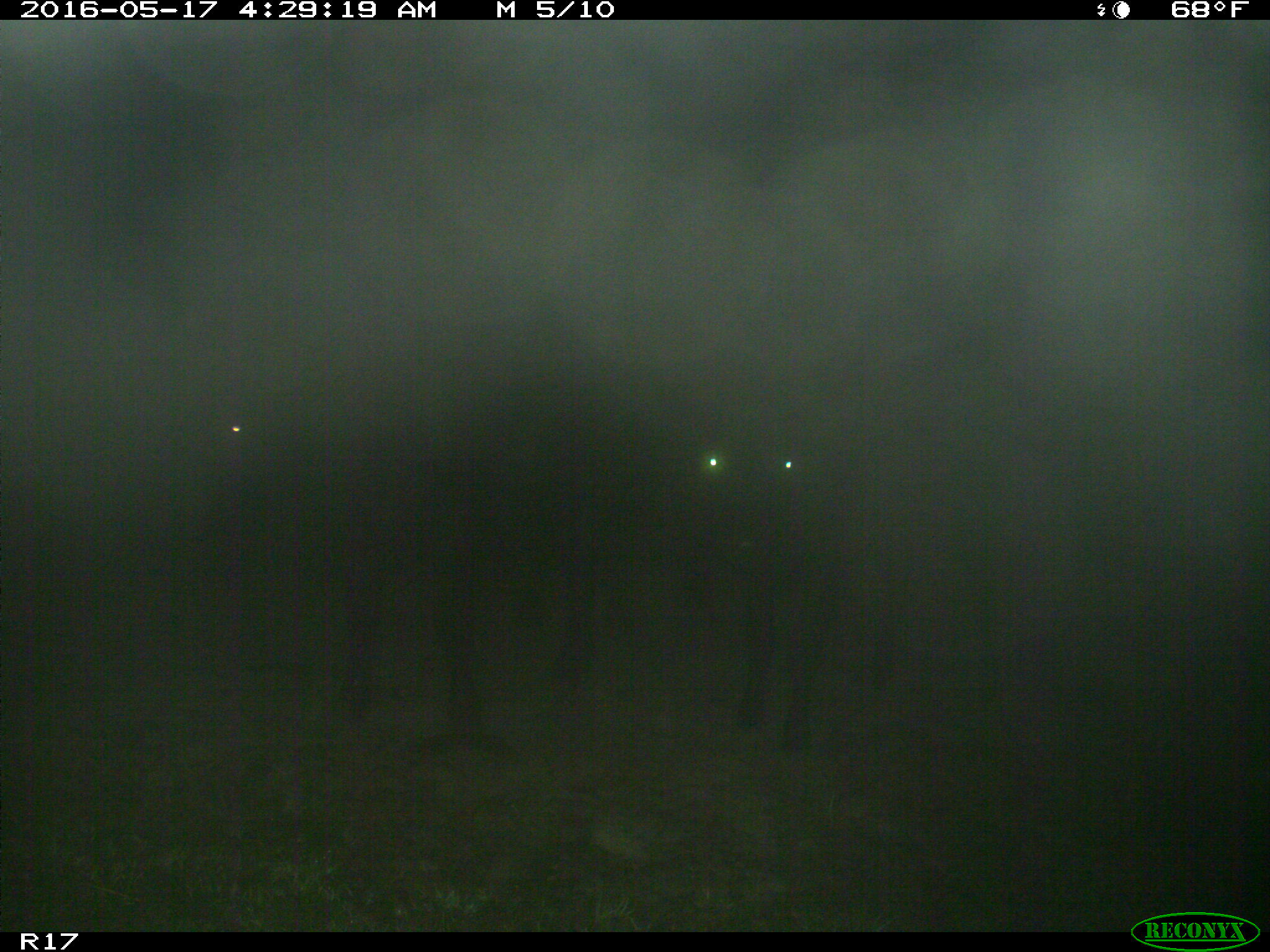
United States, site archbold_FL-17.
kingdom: Animalia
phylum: Chordata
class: Mammalia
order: Artiodactyla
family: Bovidae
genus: Bos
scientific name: Bos taurus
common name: domestic cow